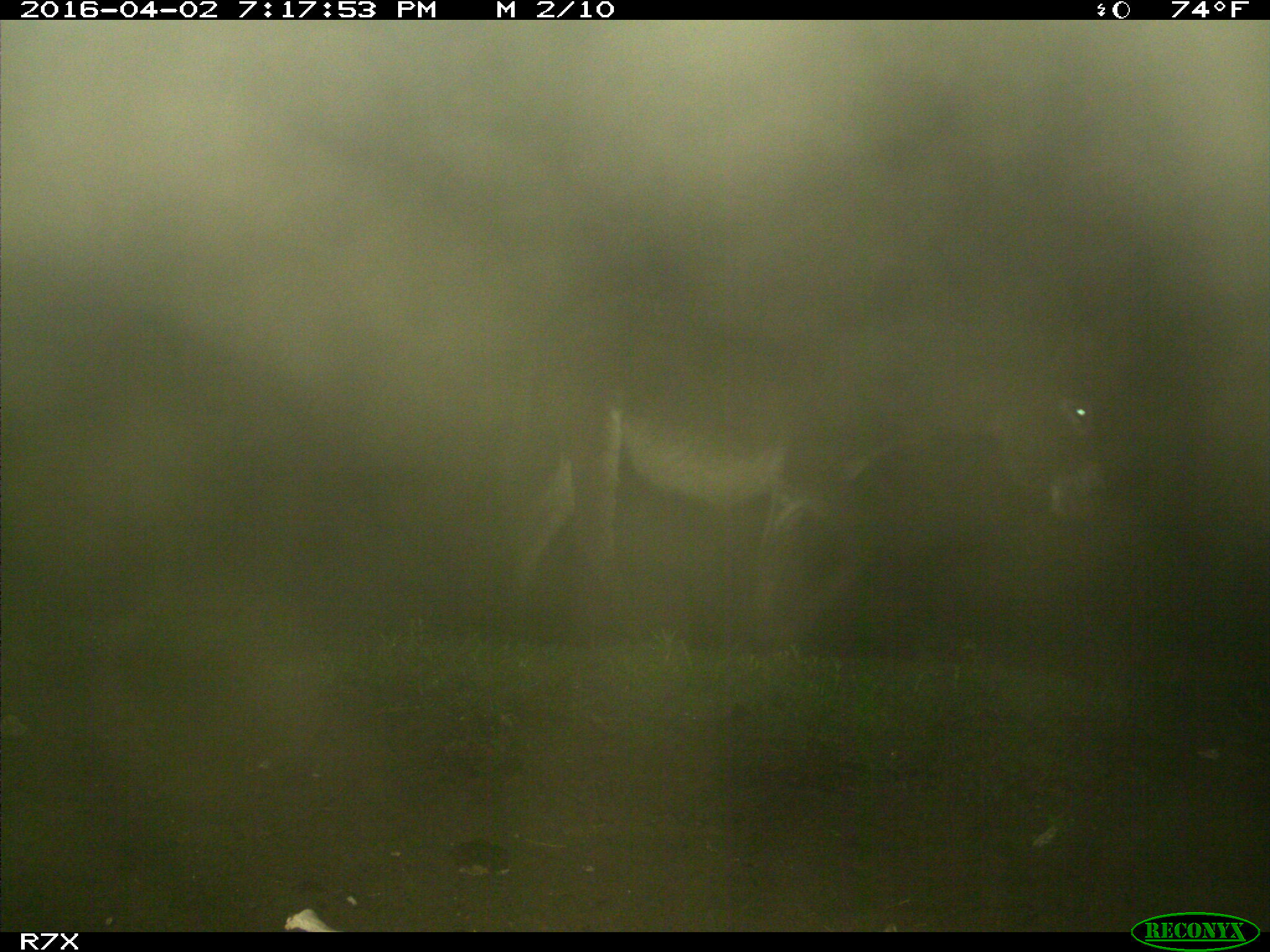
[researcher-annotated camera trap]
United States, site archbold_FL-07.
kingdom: Animalia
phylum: Chordata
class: Mammalia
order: Perissodactyla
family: Equidae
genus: Equus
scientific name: Equus africanus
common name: african wild ass